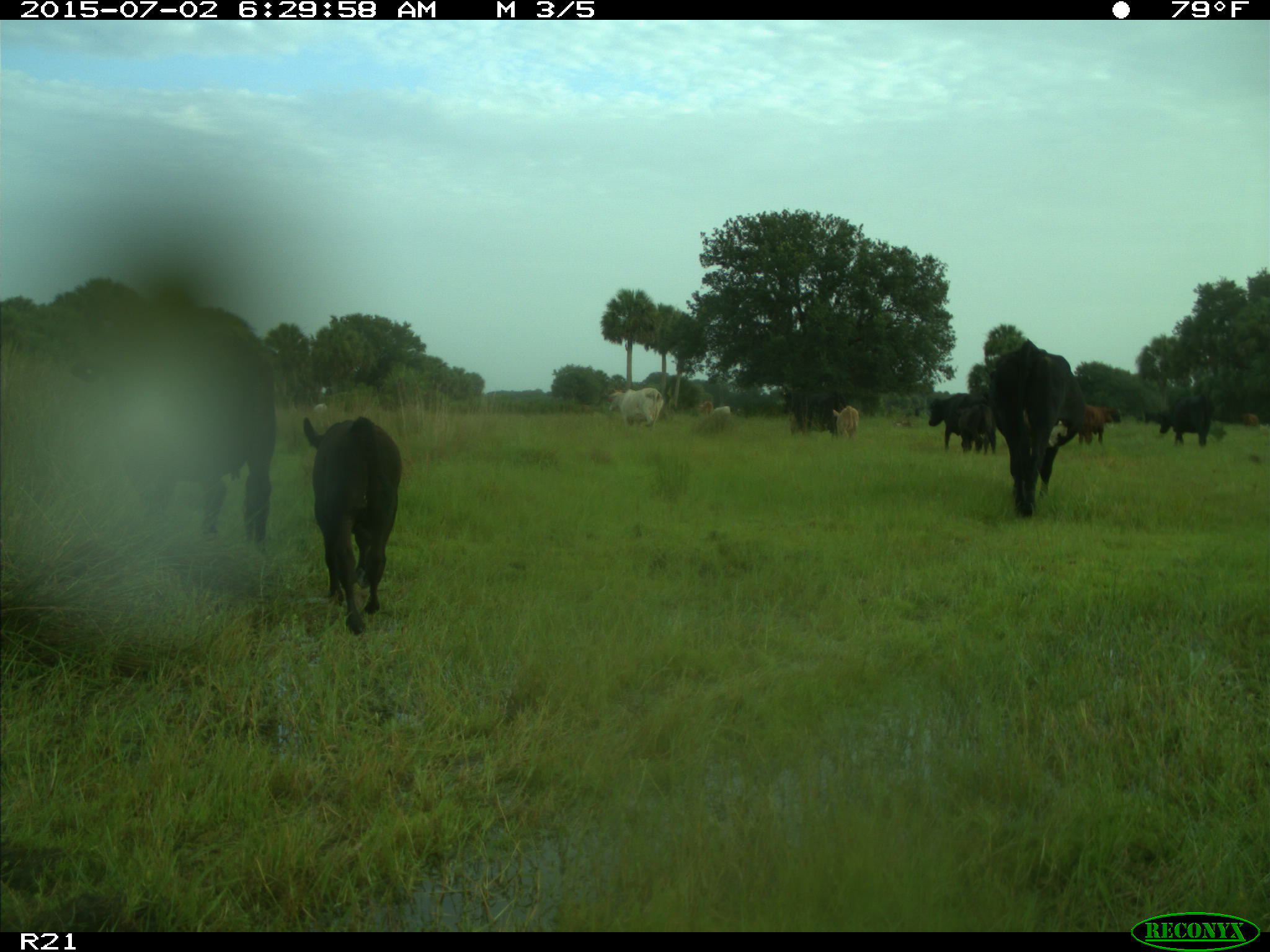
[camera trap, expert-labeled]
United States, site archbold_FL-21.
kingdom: Animalia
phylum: Chordata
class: Mammalia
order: Artiodactyla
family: Bovidae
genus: Bos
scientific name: Bos taurus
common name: domestic cow